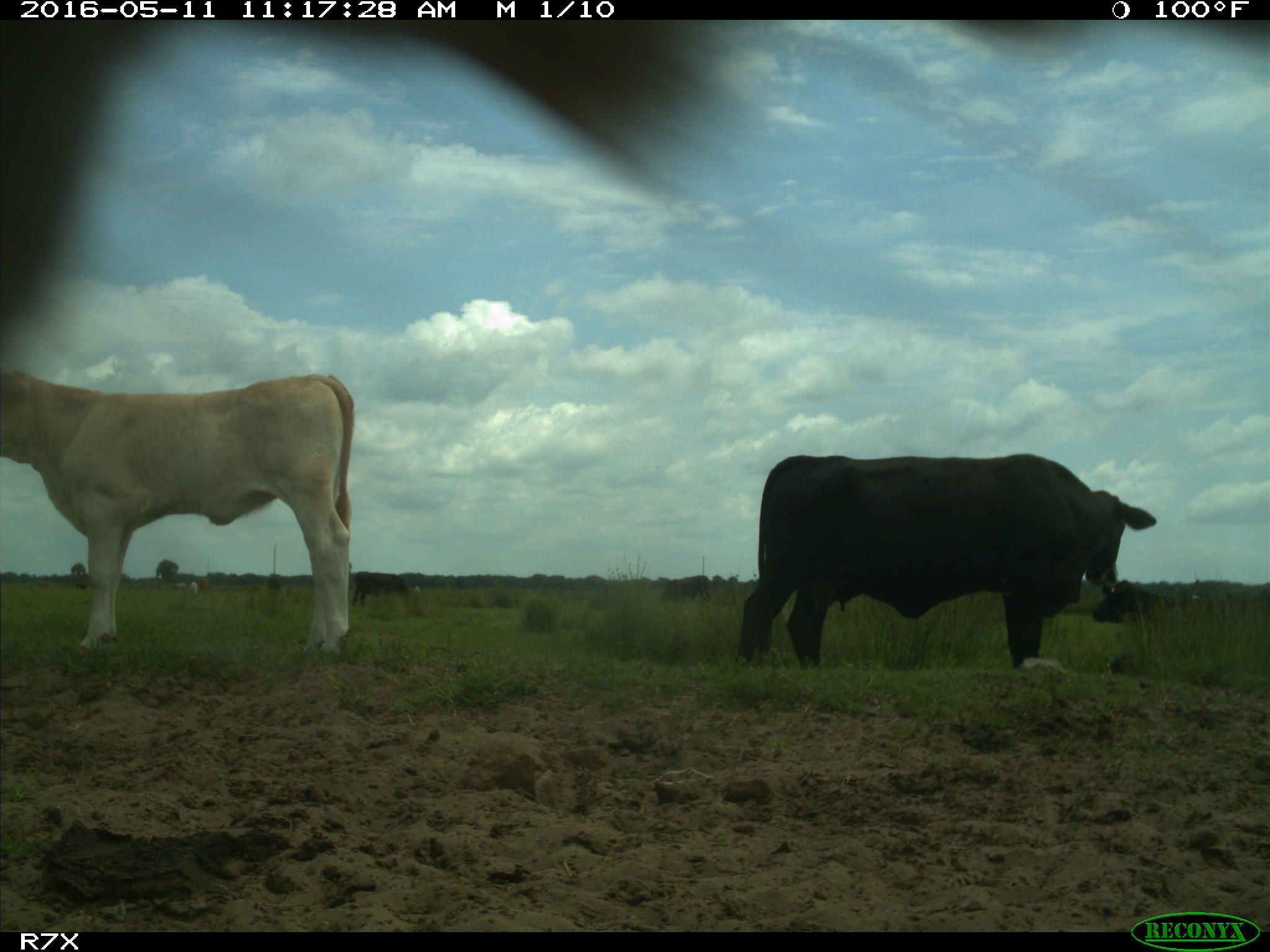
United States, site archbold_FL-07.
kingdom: Animalia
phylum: Chordata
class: Mammalia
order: Artiodactyla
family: Bovidae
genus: Bos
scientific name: Bos taurus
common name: domestic cow